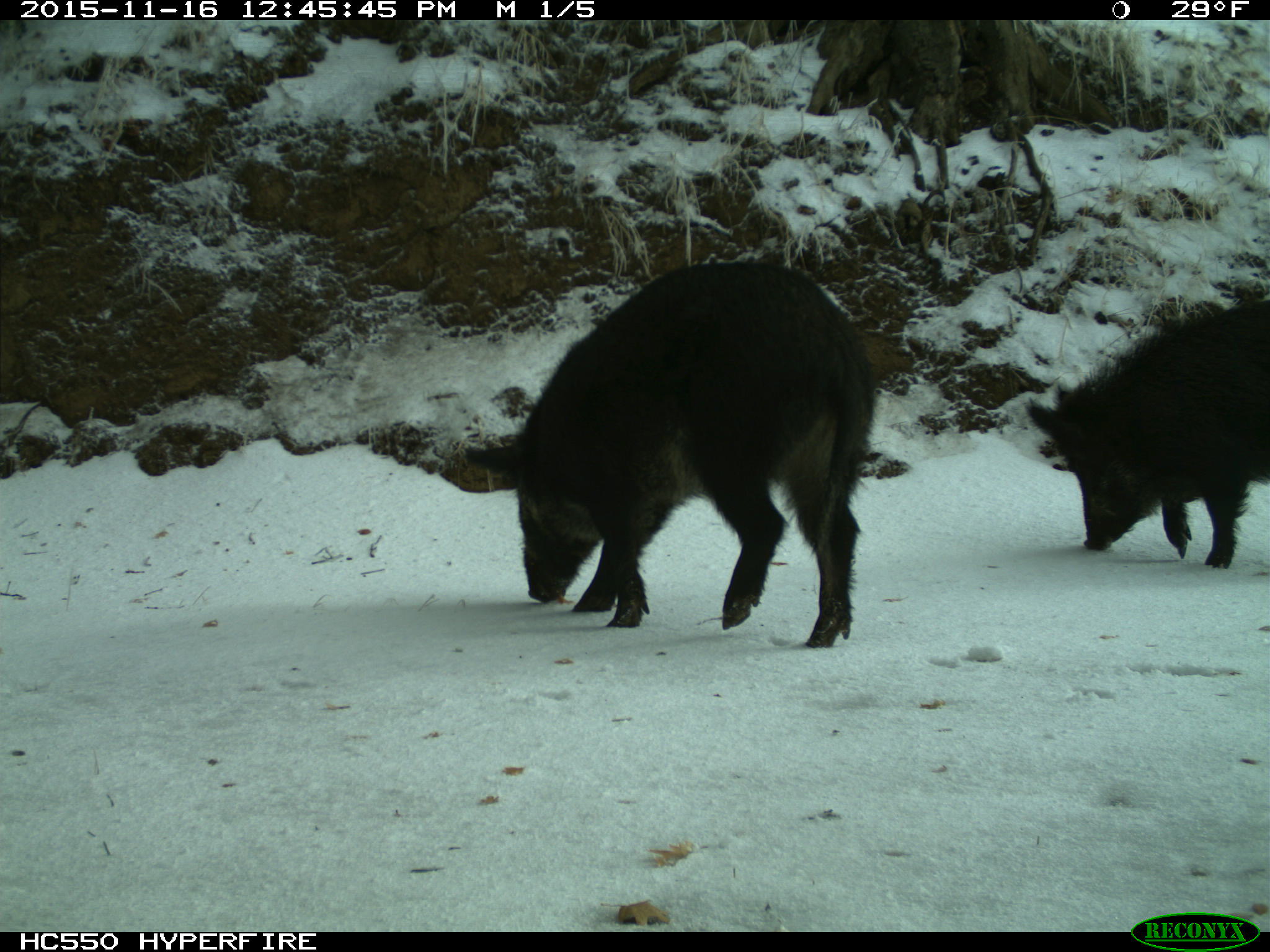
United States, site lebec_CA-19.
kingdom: Animalia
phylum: Chordata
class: Mammalia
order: Artiodactyla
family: Suidae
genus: Sus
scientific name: Sus scrofa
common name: wild boar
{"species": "Sus scrofa (wild boar)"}